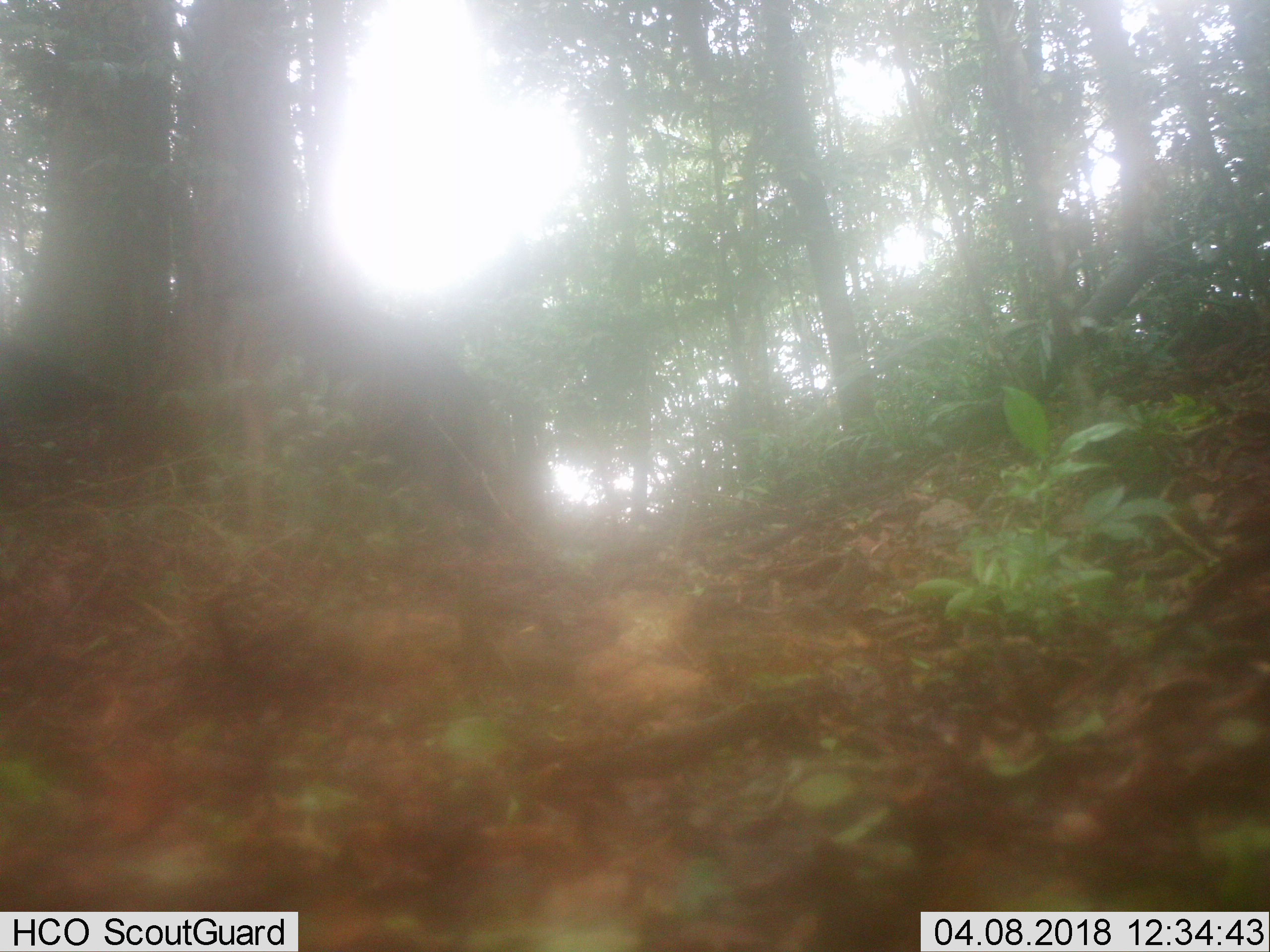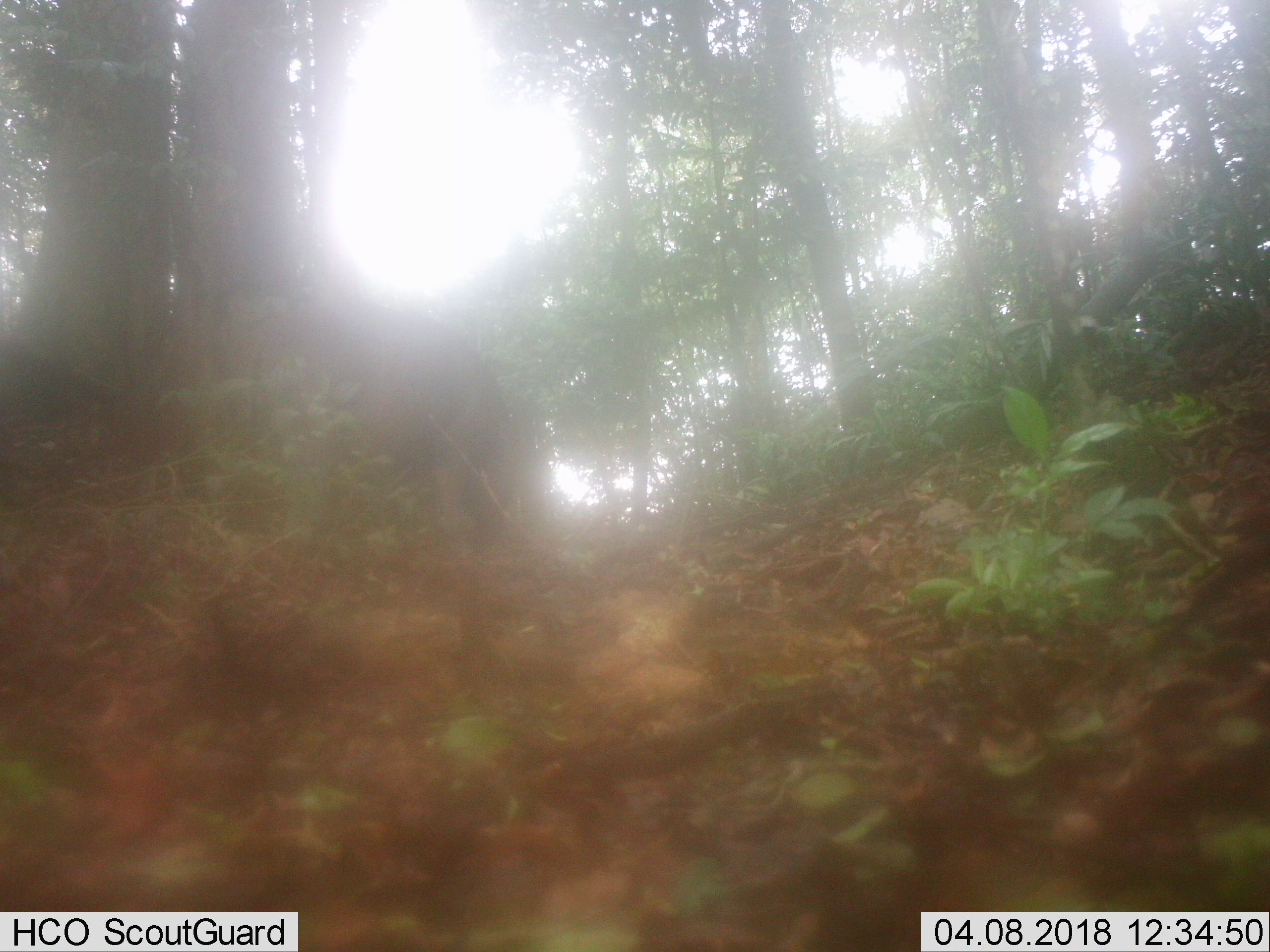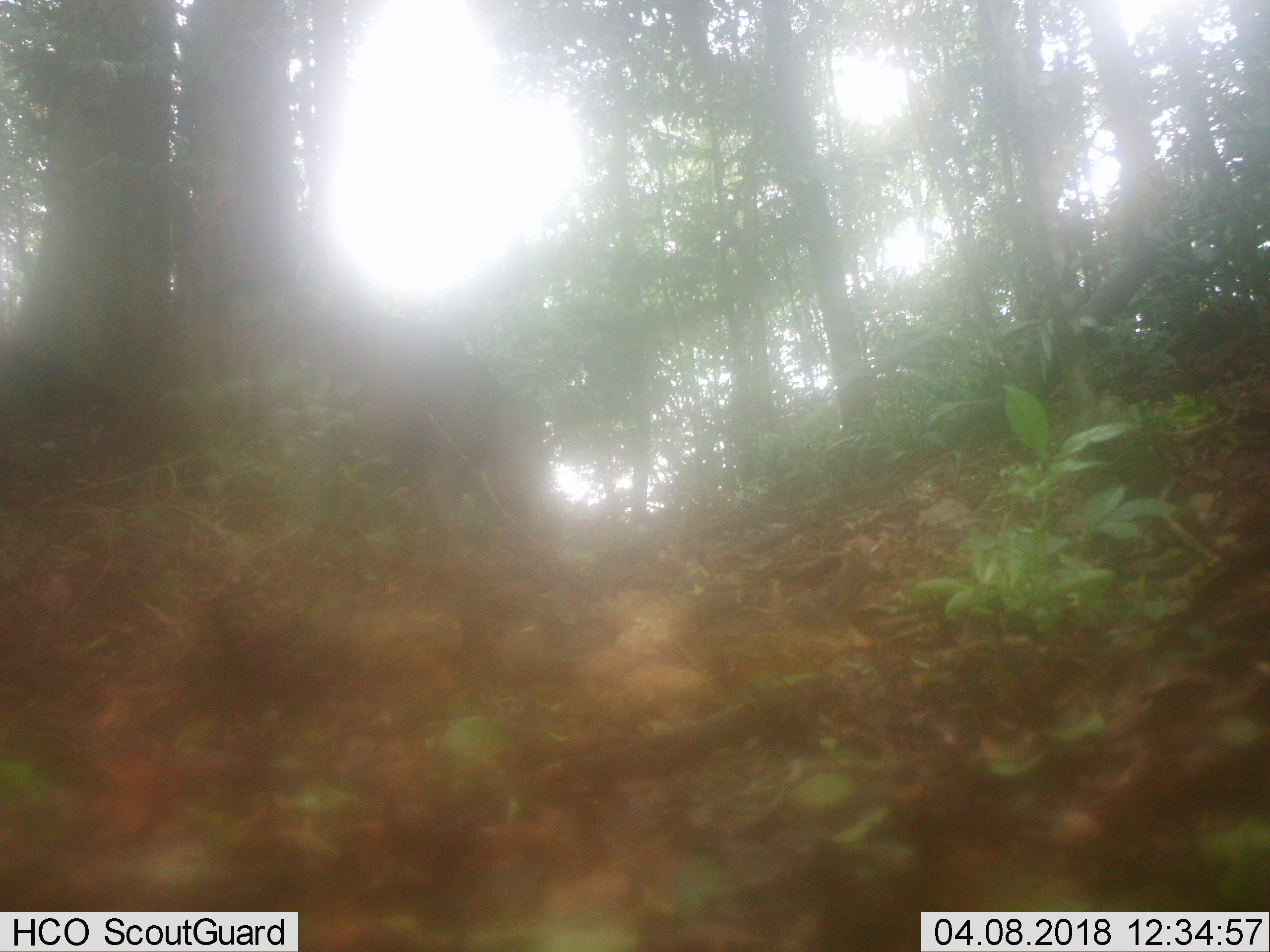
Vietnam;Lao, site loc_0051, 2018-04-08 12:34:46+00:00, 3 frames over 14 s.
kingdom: Animalia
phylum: Chordata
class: Mammalia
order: Artiodactyla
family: Suidae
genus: Sus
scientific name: Sus scrofa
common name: eurasian wild pig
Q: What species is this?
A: Eurasian wild pig (Sus scrofa).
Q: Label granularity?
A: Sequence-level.